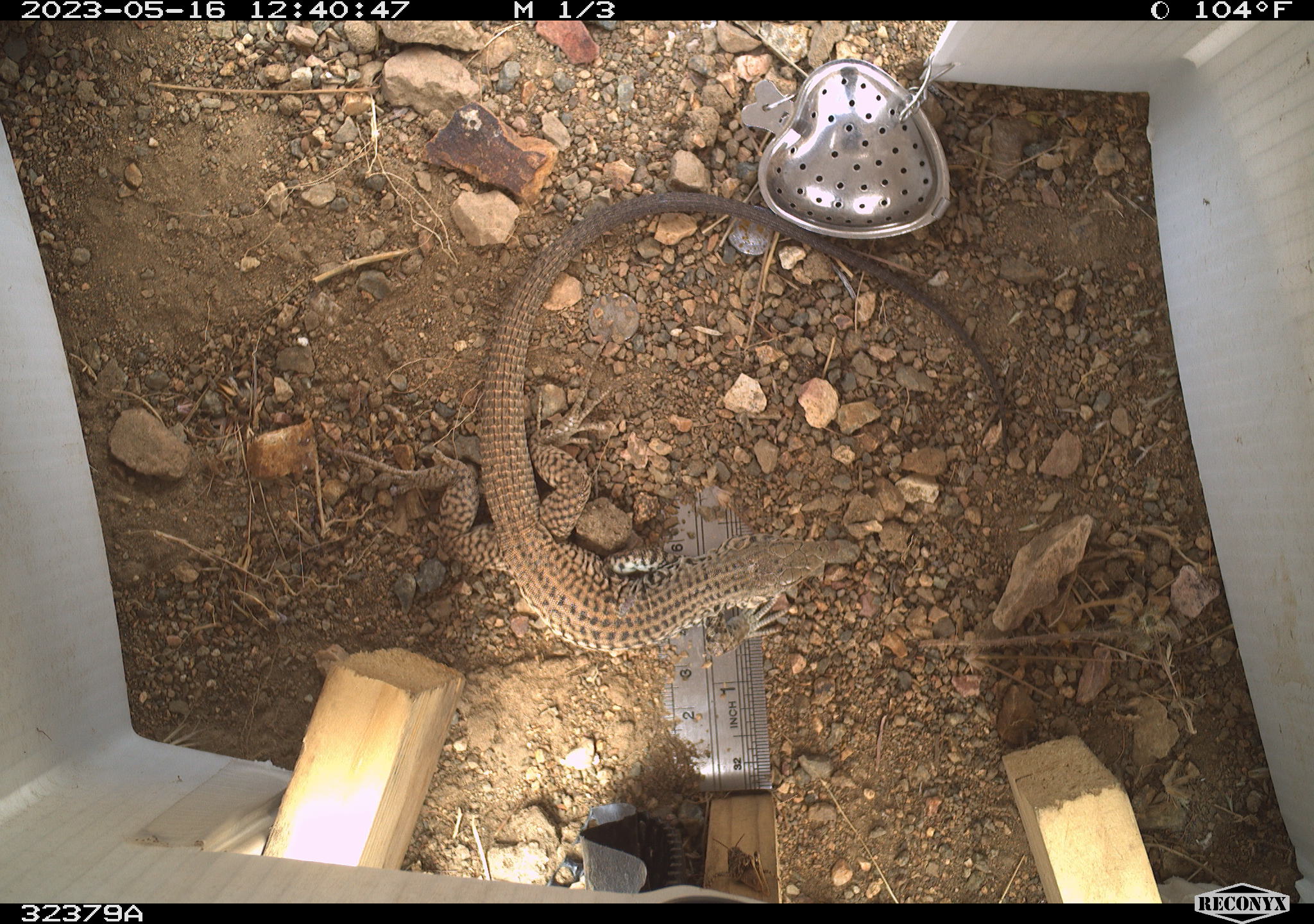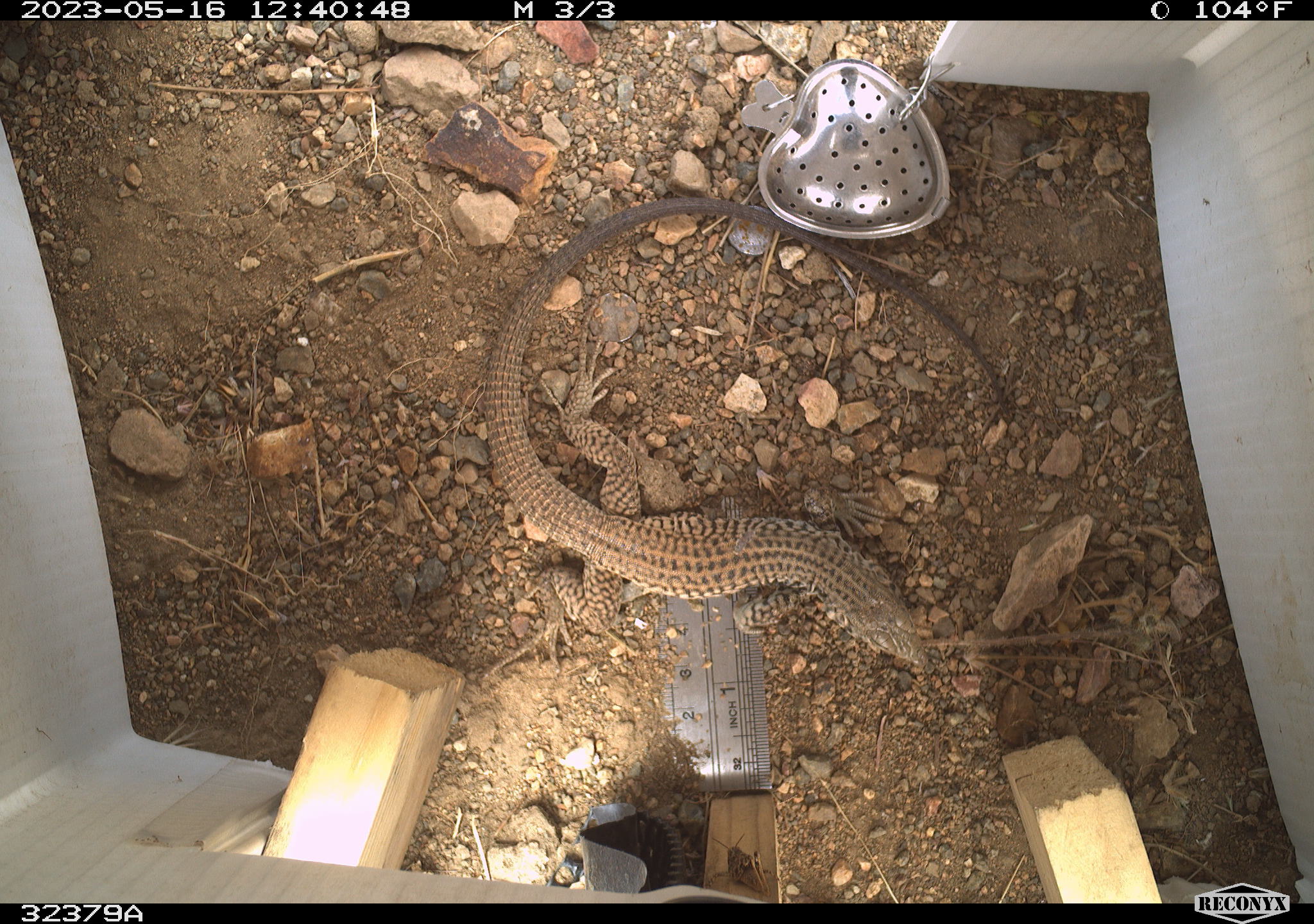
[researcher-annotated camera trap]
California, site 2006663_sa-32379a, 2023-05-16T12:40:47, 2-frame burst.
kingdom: Animalia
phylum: Chordata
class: Reptilia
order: Squamata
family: Teiidae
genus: Aspidoscelis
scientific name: Aspidoscelis tigris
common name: western whiptail